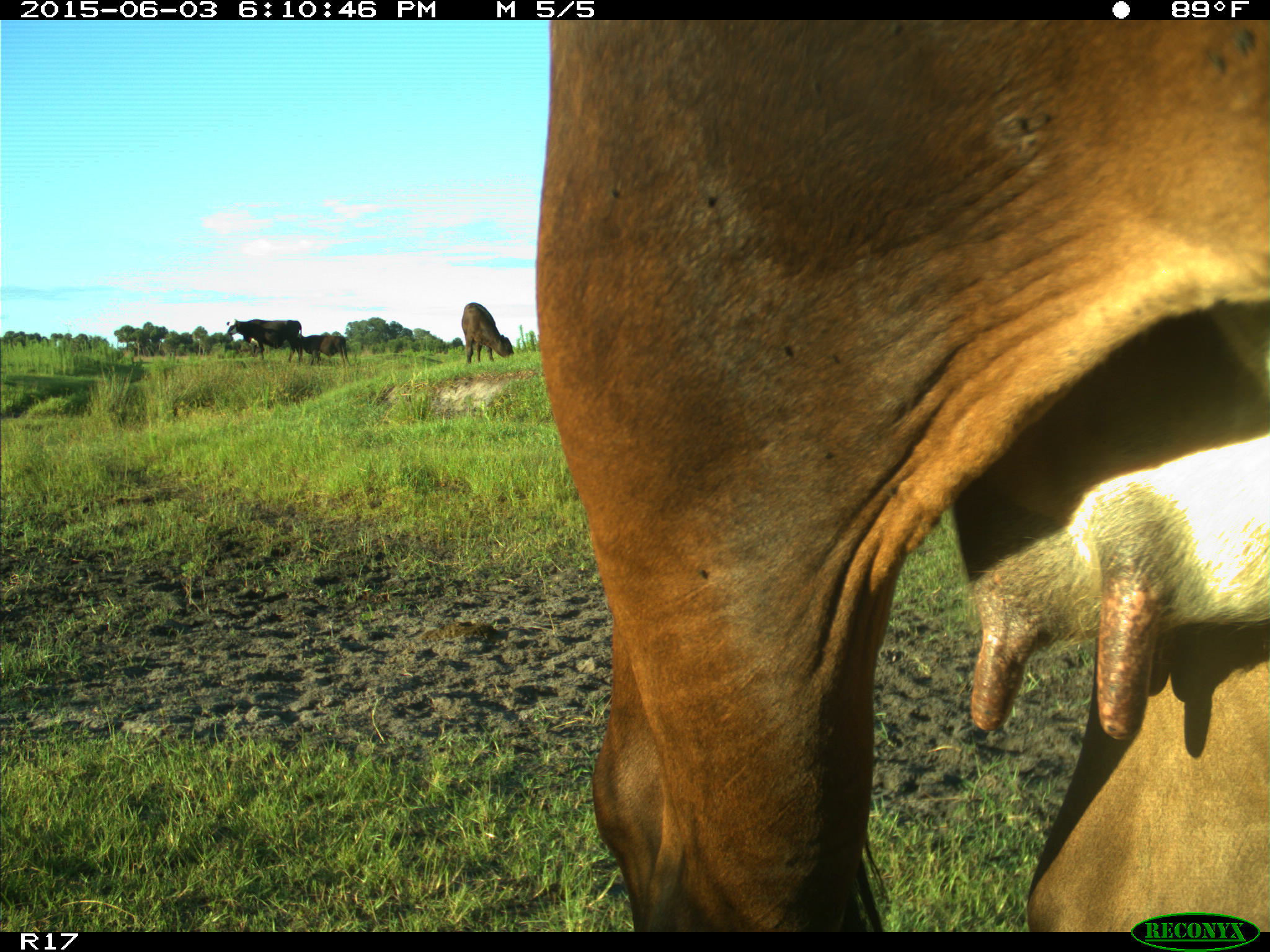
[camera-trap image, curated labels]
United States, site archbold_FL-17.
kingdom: Animalia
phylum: Chordata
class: Mammalia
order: Artiodactyla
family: Bovidae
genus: Bos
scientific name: Bos taurus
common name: domestic cow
Bos taurus (domestic cow).